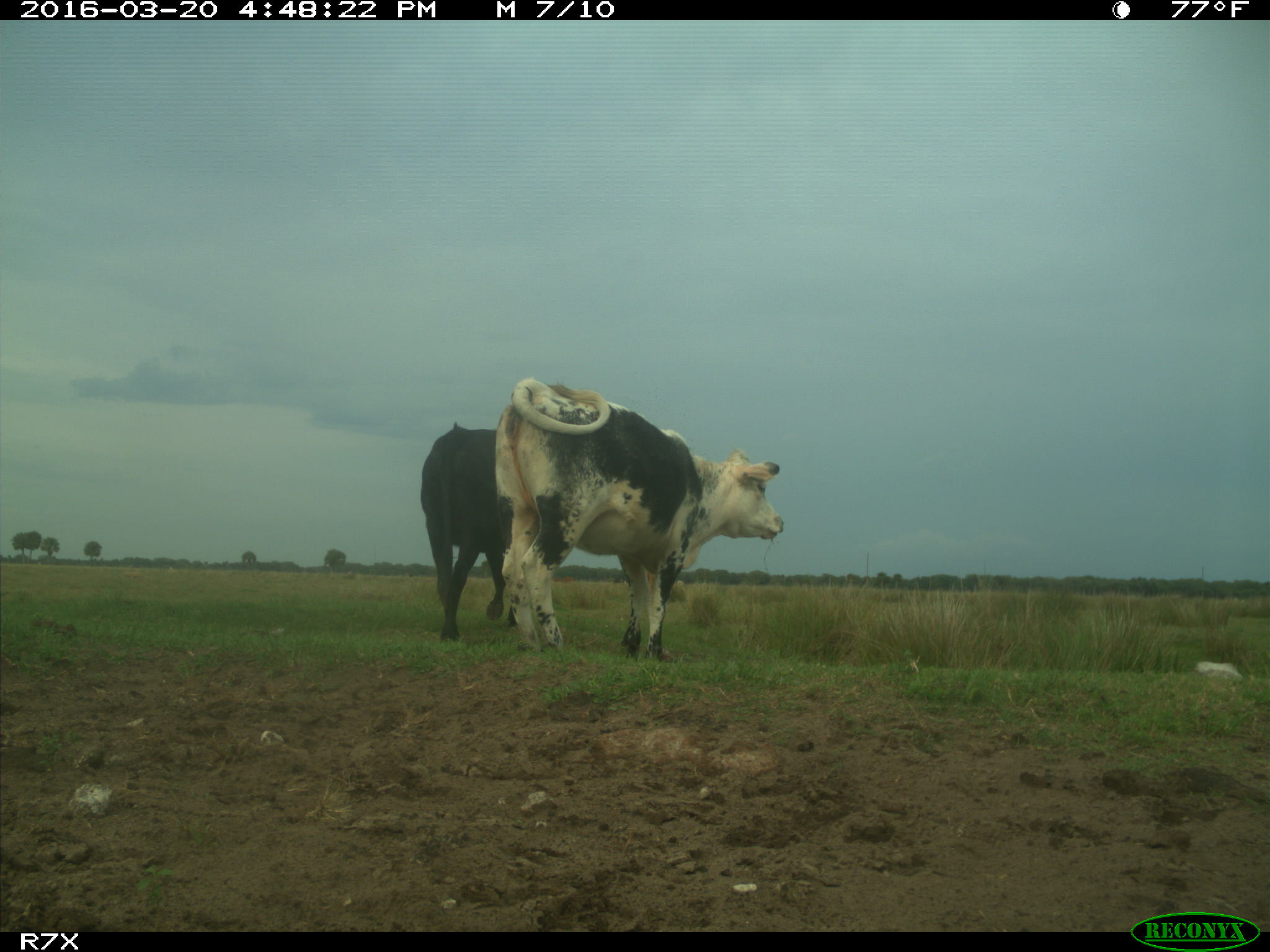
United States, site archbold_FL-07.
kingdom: Animalia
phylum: Chordata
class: Mammalia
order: Artiodactyla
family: Bovidae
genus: Bos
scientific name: Bos taurus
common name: domestic cow